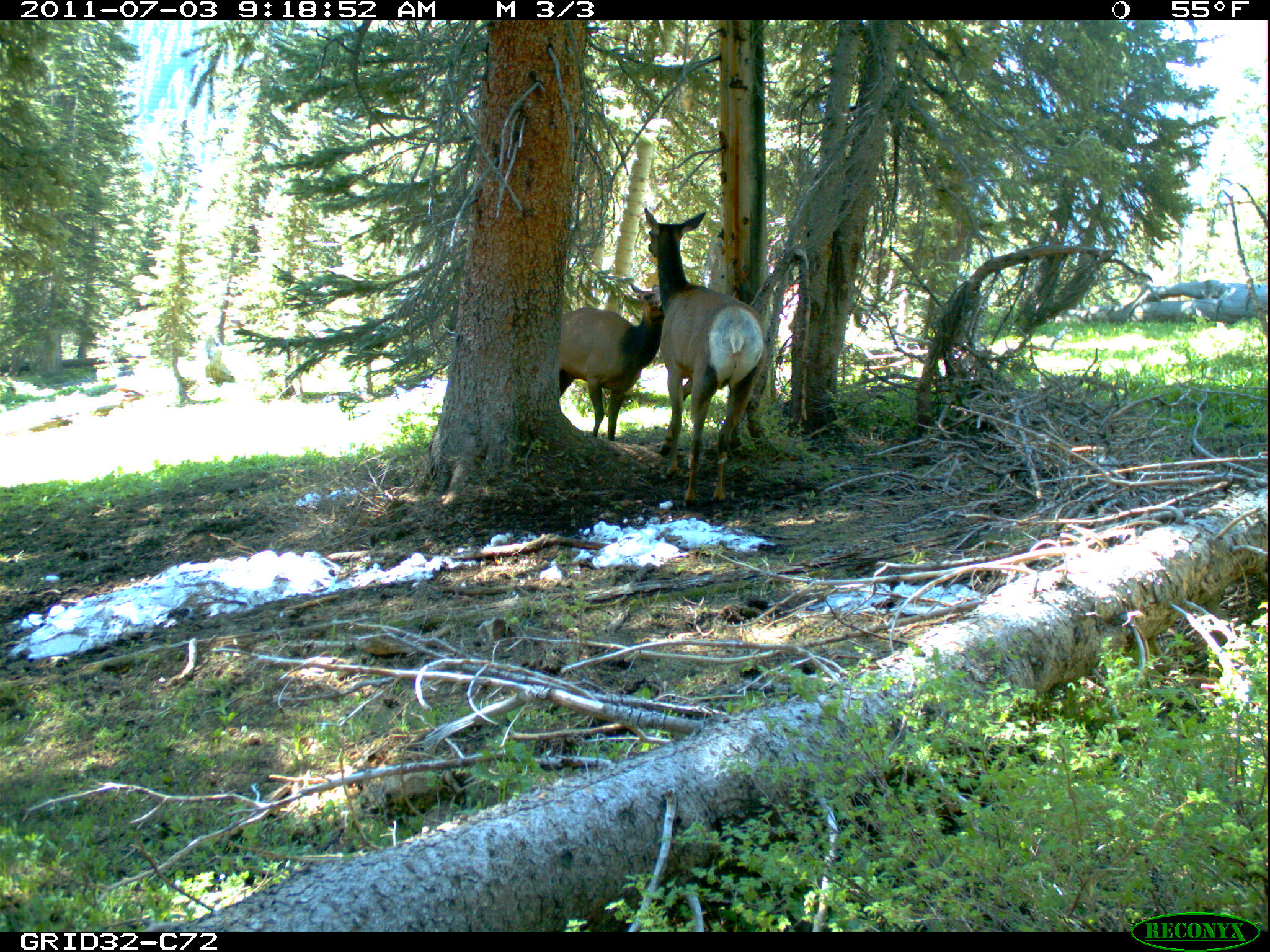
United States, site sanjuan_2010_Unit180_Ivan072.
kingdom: Animalia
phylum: Chordata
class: Mammalia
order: Artiodactyla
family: Cervidae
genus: Cervus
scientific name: Cervus elaphus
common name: red deer